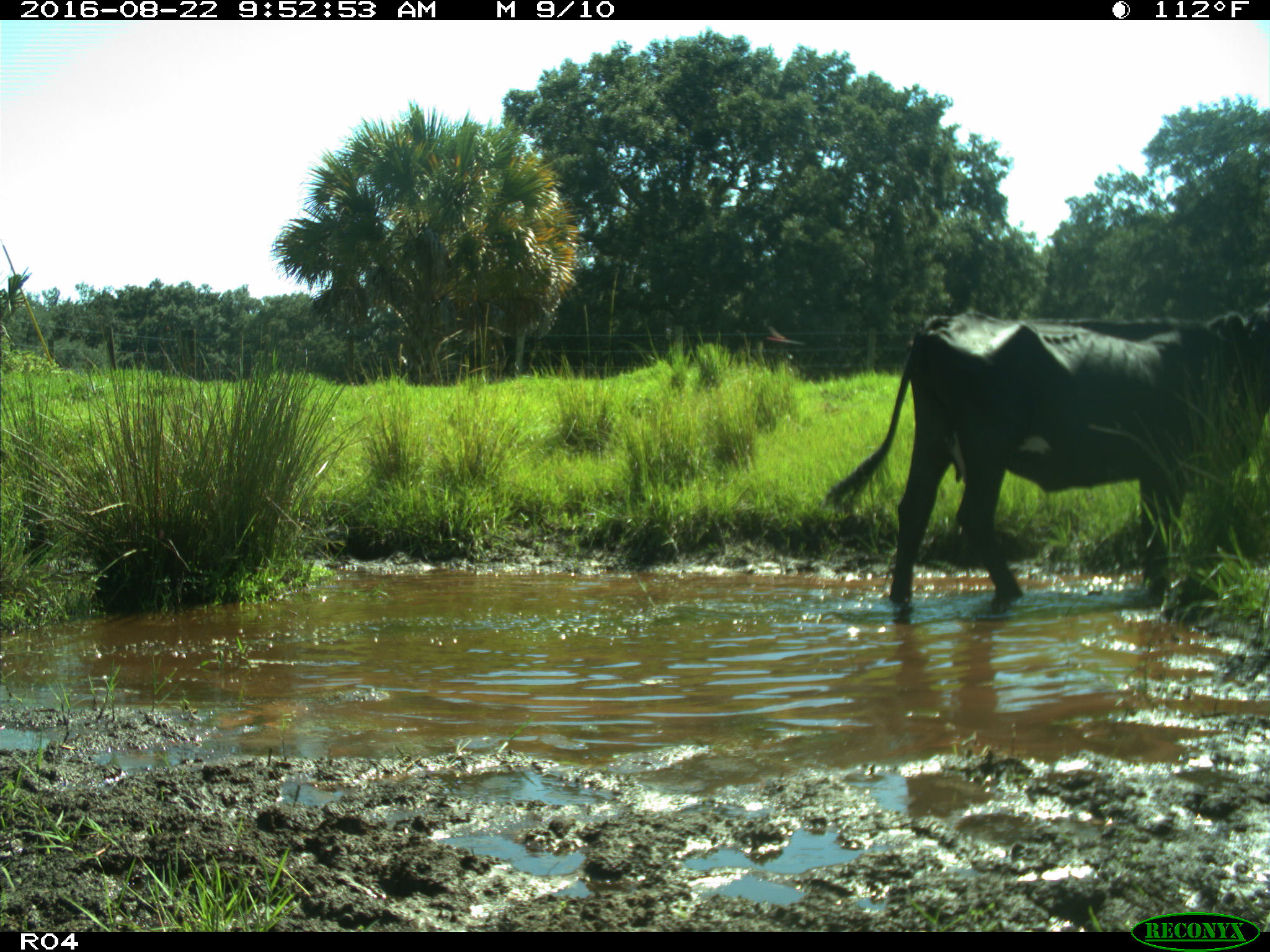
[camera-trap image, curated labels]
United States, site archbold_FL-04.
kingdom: Animalia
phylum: Chordata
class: Mammalia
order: Artiodactyla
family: Bovidae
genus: Bos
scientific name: Bos taurus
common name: domestic cow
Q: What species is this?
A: Bos taurus (domestic cow).